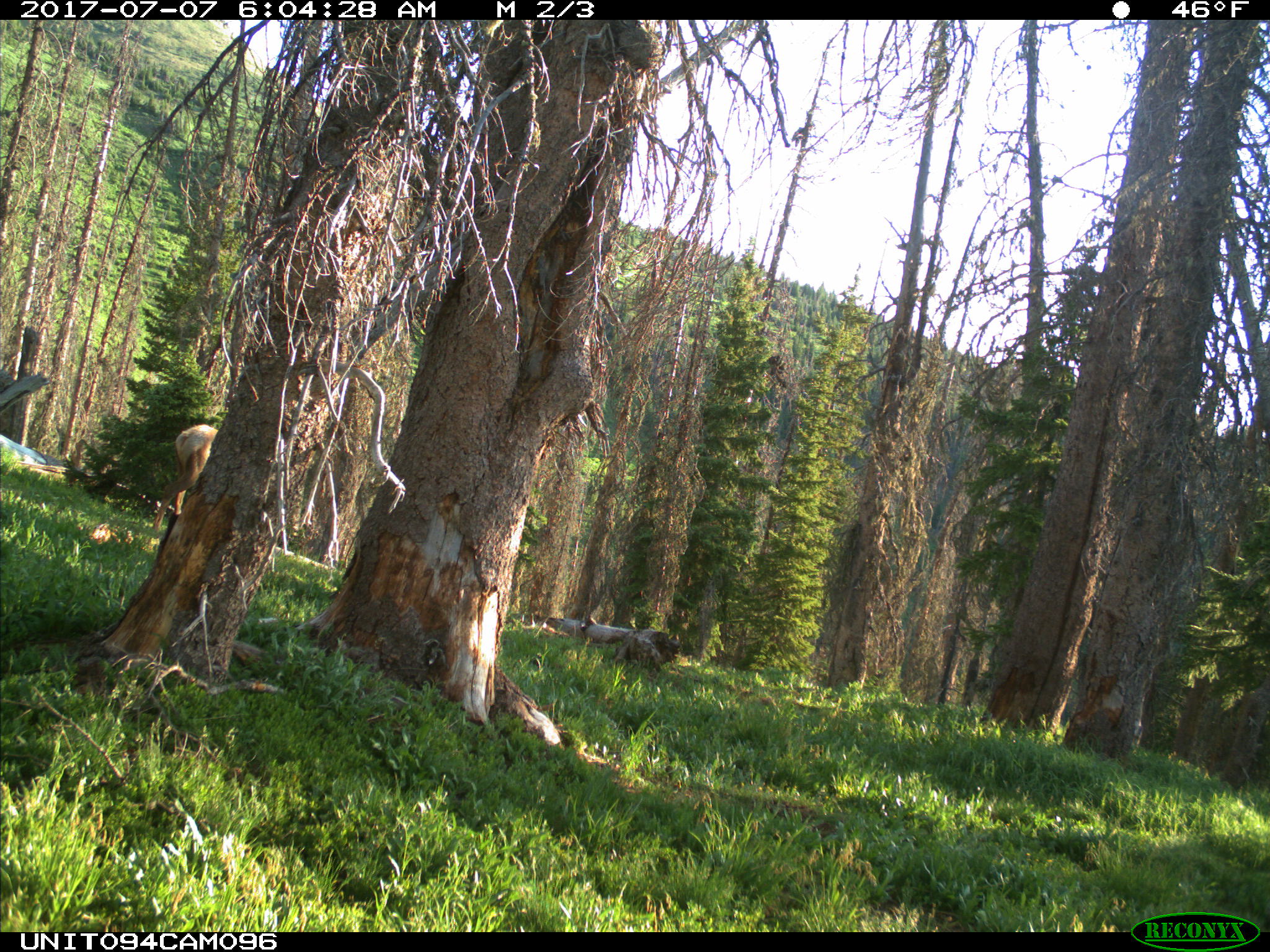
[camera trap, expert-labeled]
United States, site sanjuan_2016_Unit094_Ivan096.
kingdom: Animalia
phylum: Chordata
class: Mammalia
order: Artiodactyla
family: Cervidae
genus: Cervus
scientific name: Cervus elaphus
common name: red deer